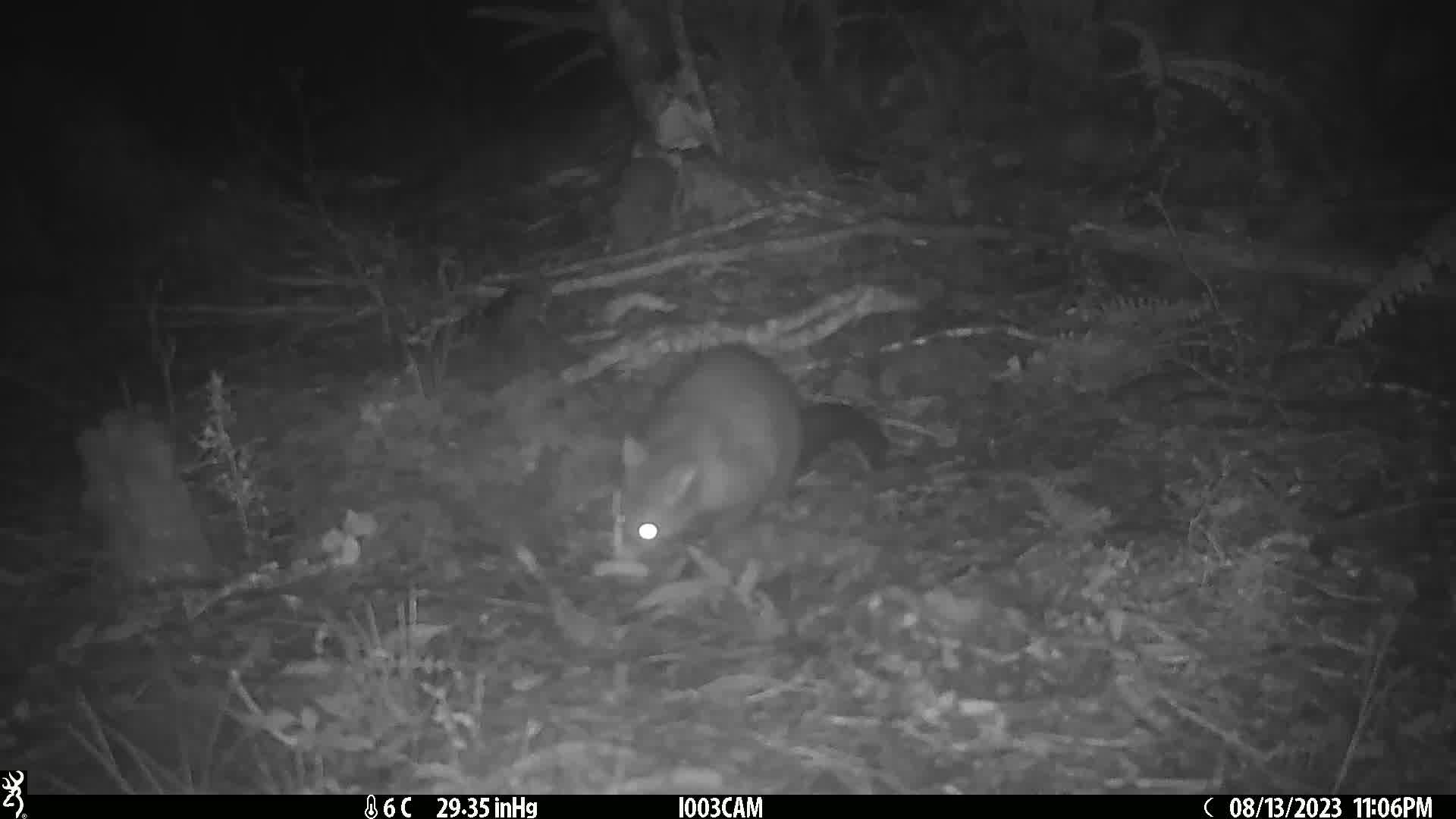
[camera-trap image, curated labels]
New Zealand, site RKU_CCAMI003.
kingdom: Animalia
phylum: Chordata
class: Mammalia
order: Diprotodontia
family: Phalangeridae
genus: Trichosurus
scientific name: Trichosurus vulpecula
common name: common brushtail possum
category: possum